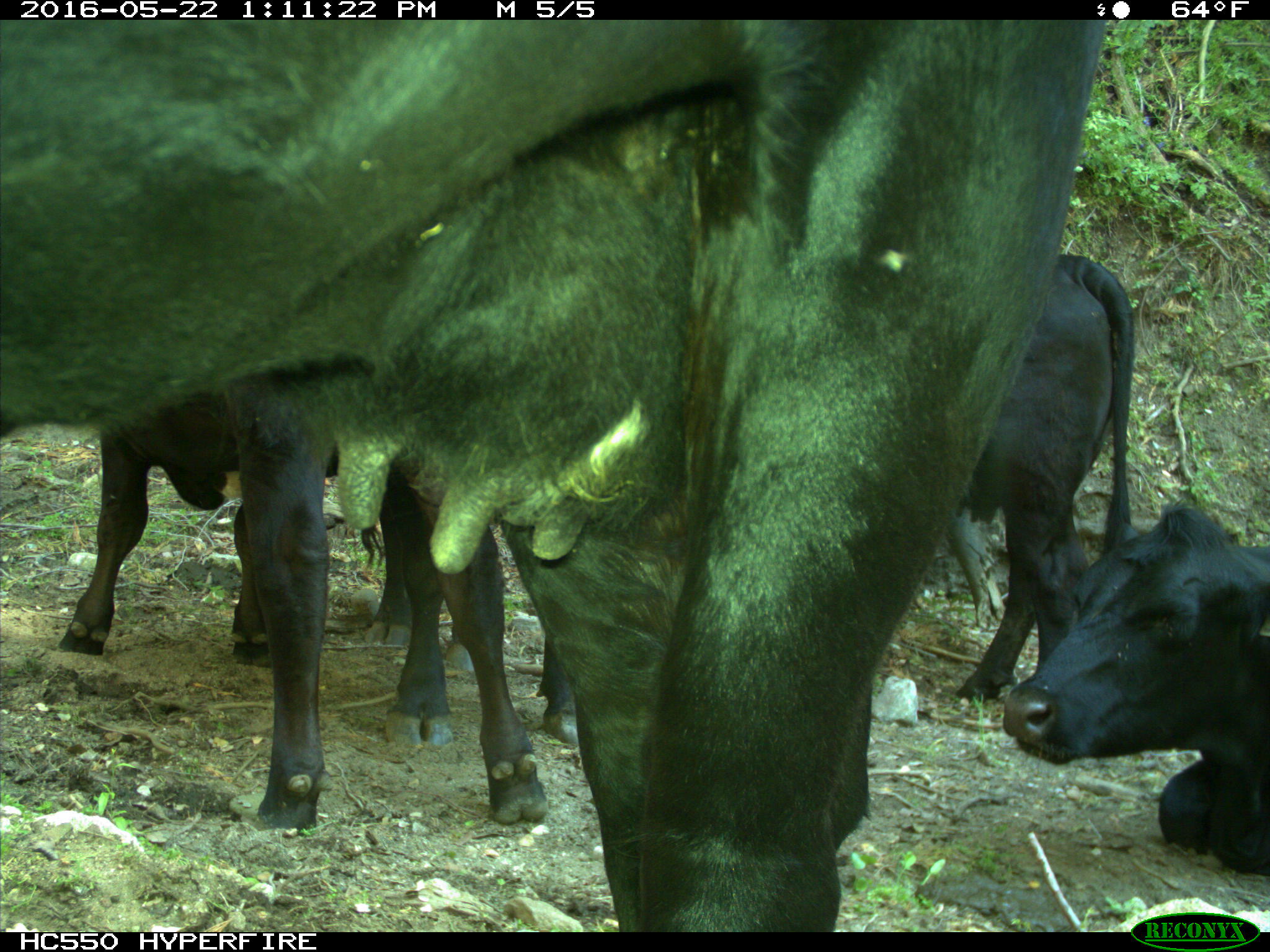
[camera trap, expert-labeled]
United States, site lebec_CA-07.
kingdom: Animalia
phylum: Chordata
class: Mammalia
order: Artiodactyla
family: Bovidae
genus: Bos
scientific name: Bos taurus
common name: domestic cow